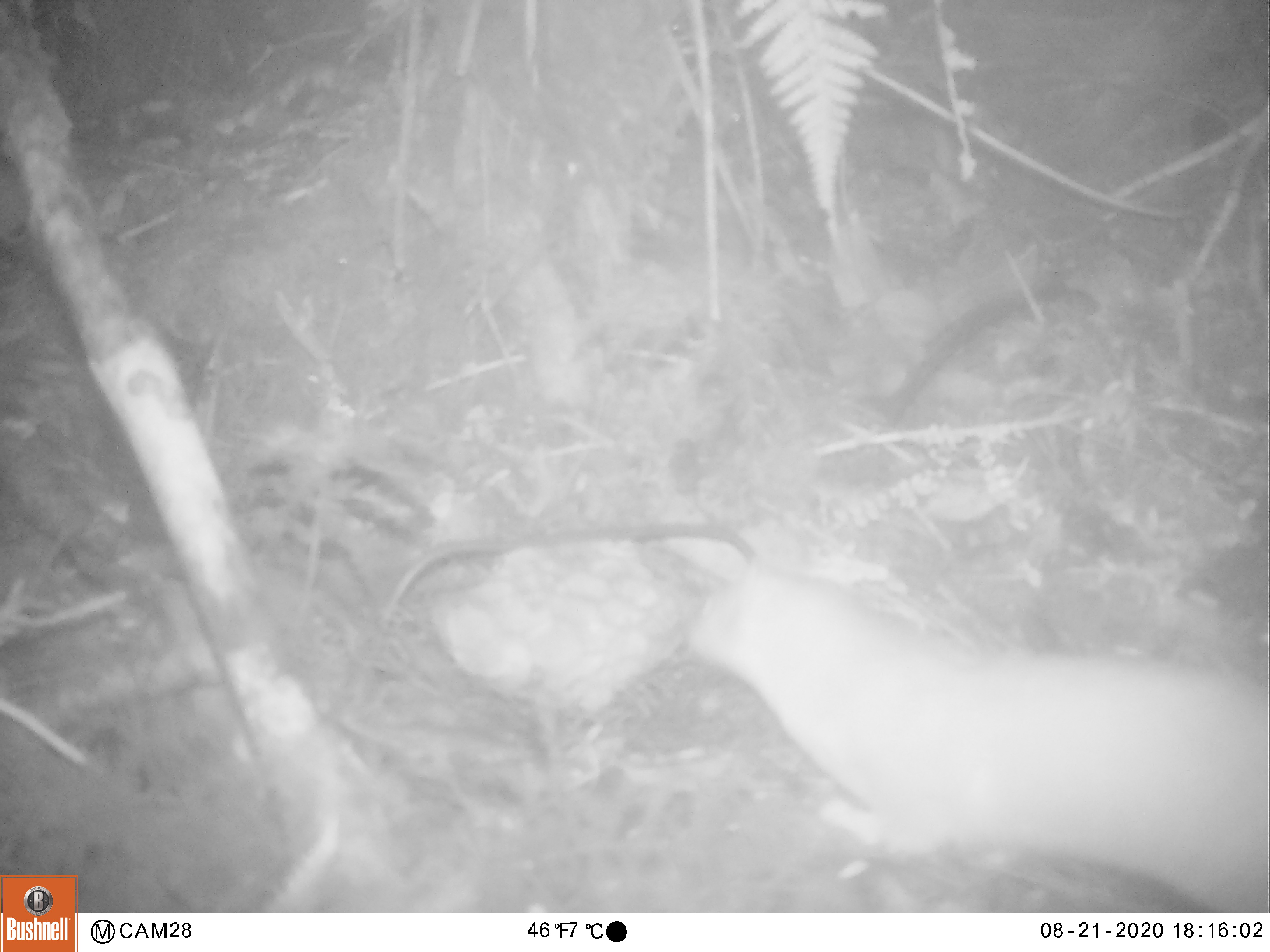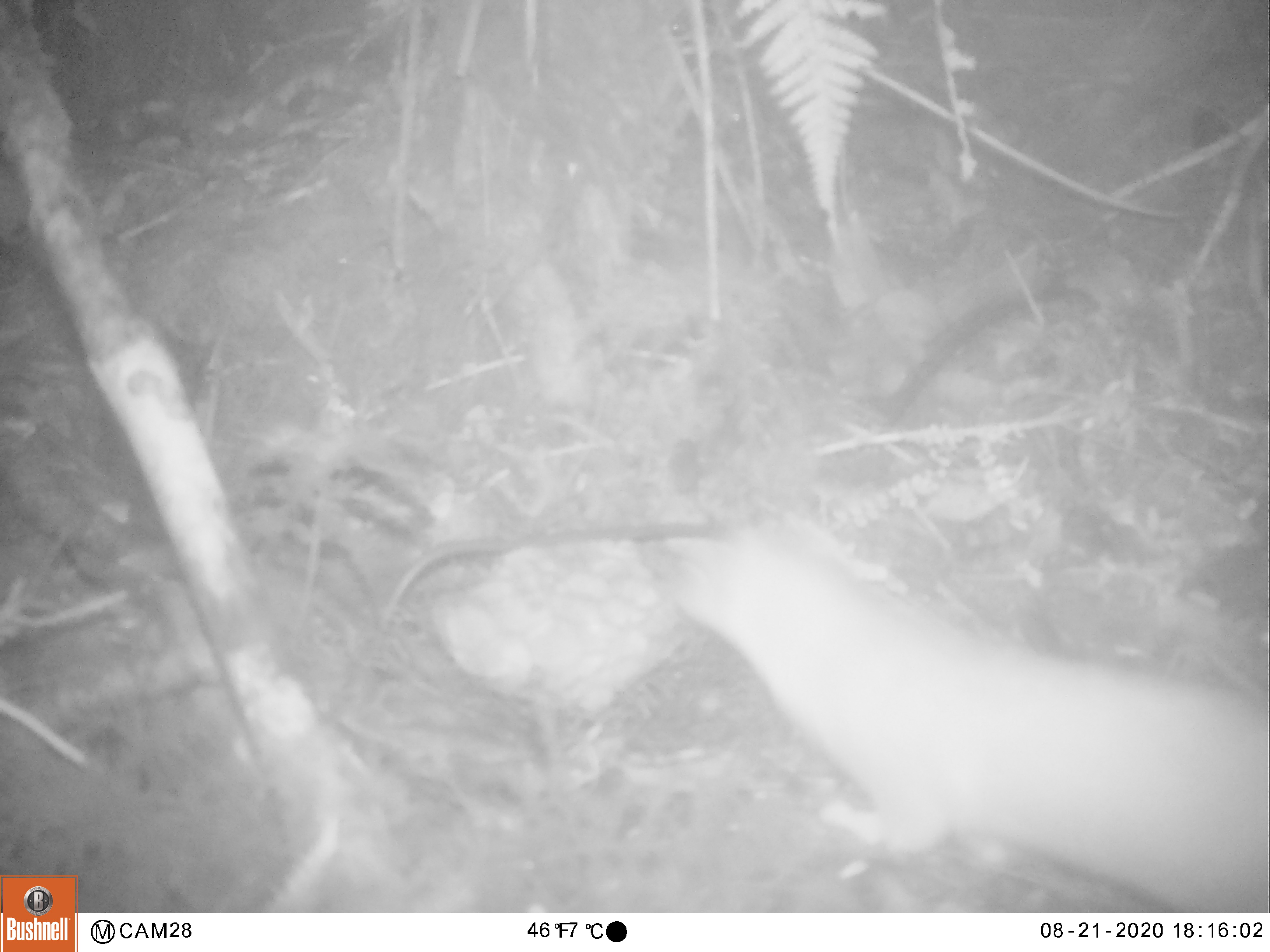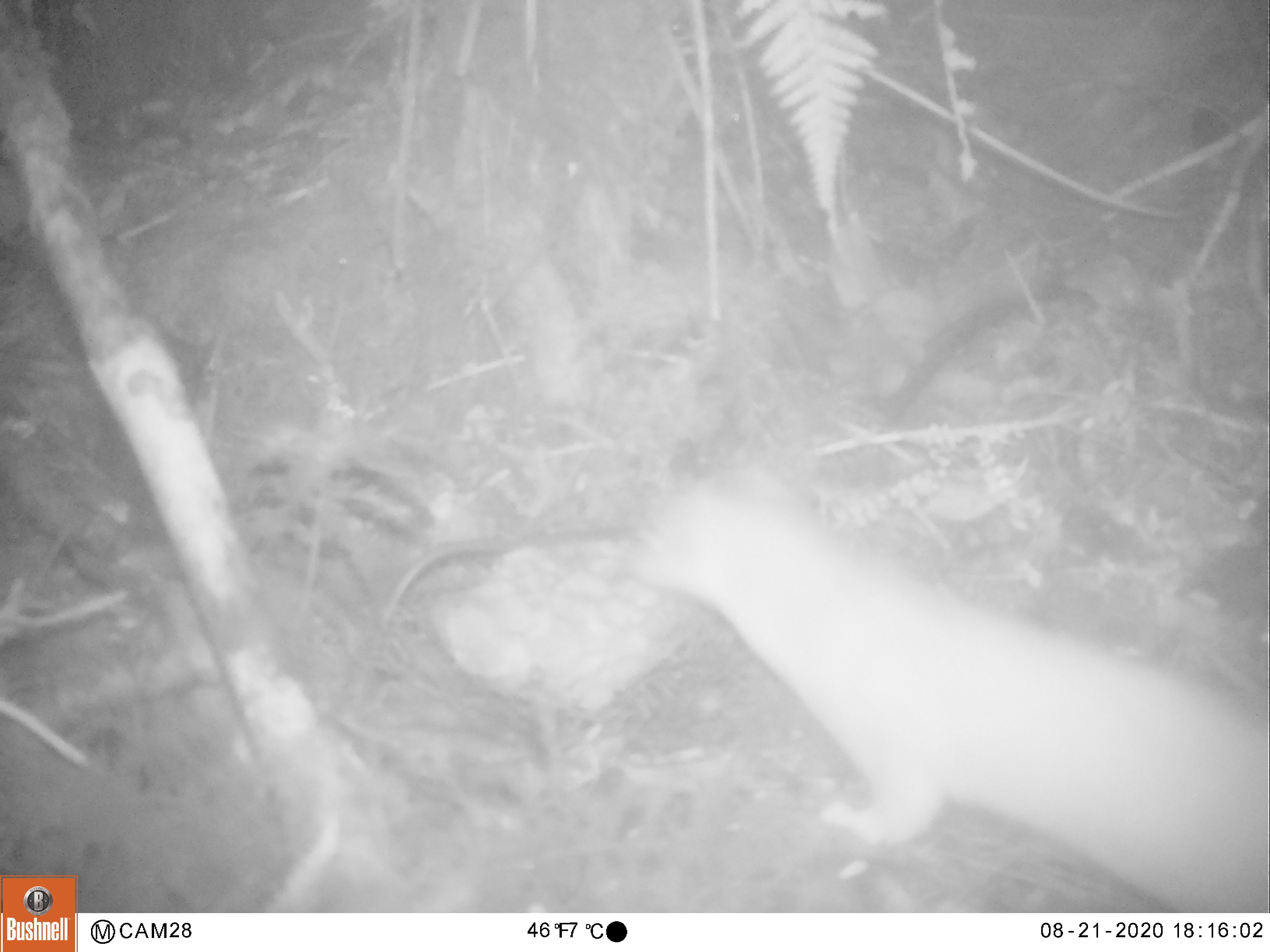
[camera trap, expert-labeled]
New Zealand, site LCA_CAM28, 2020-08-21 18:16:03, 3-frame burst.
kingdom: Animalia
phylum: Chordata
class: Mammalia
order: Carnivora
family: Mustelidae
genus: Mustela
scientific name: Mustela erminea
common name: stoat